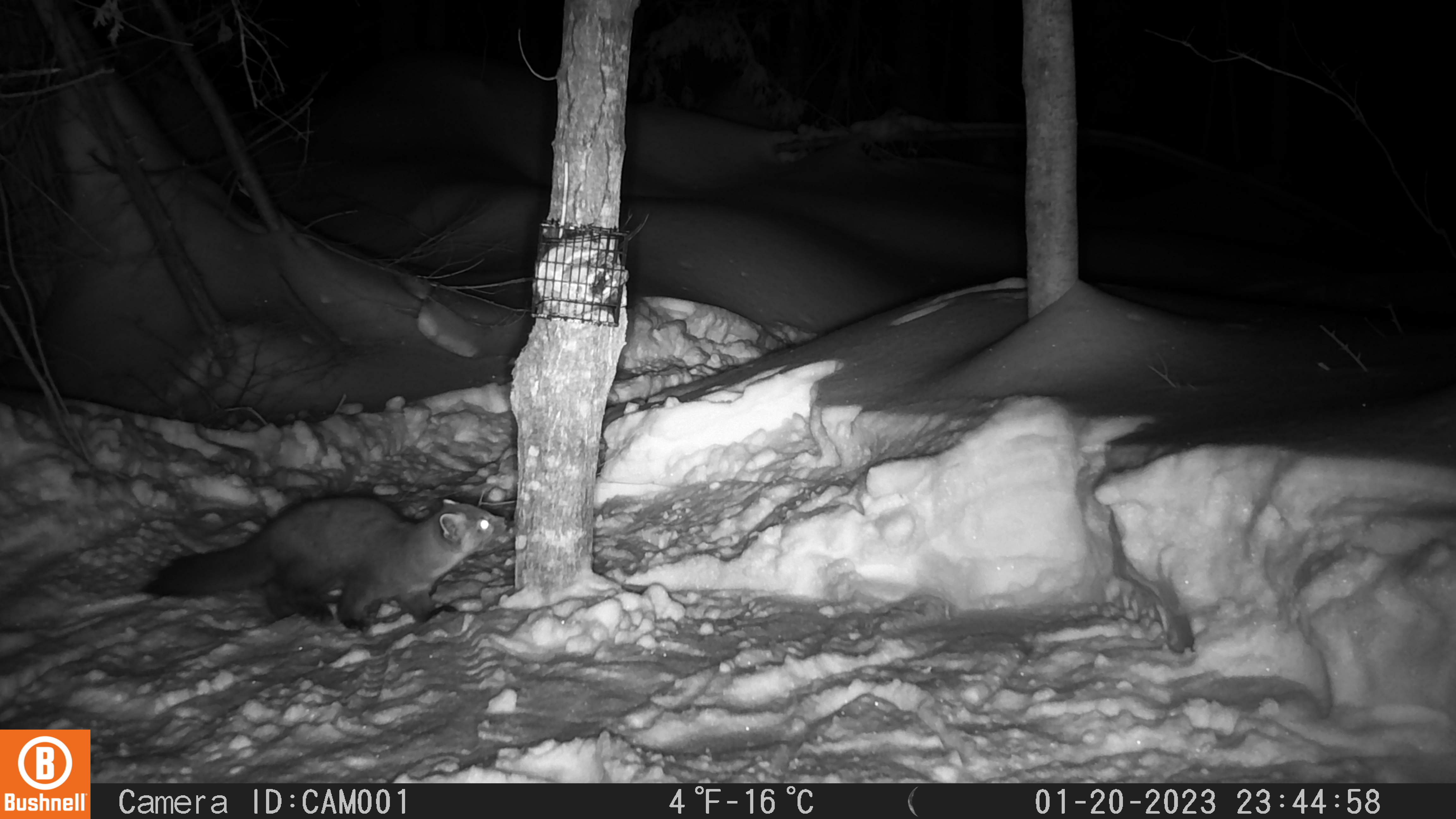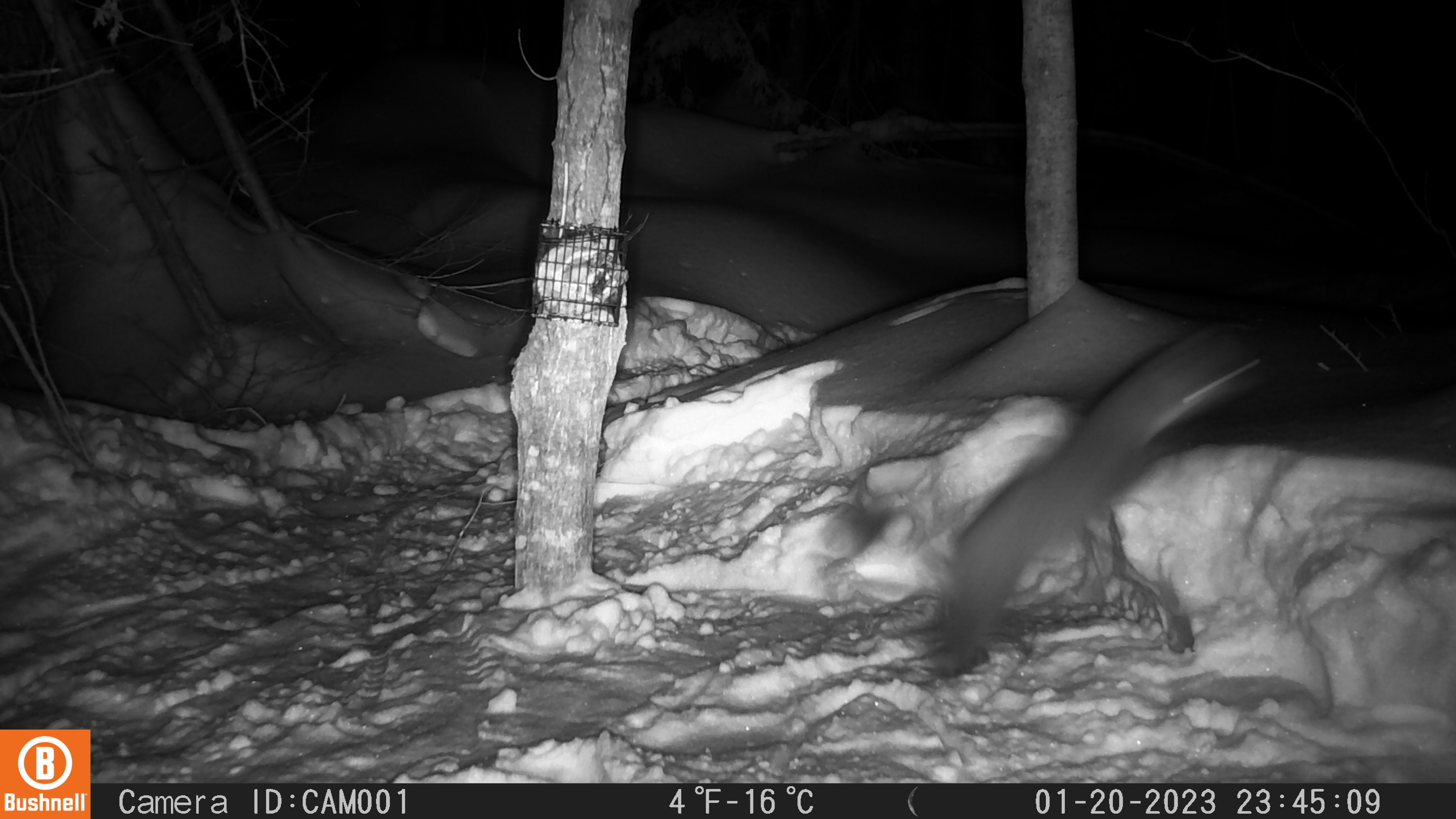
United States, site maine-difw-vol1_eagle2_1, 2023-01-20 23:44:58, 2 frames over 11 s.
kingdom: Animalia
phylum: Chordata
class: Mammalia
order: Carnivora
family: Mustelidae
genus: Martes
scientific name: Martes americana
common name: american marten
American marten (Martes americana).